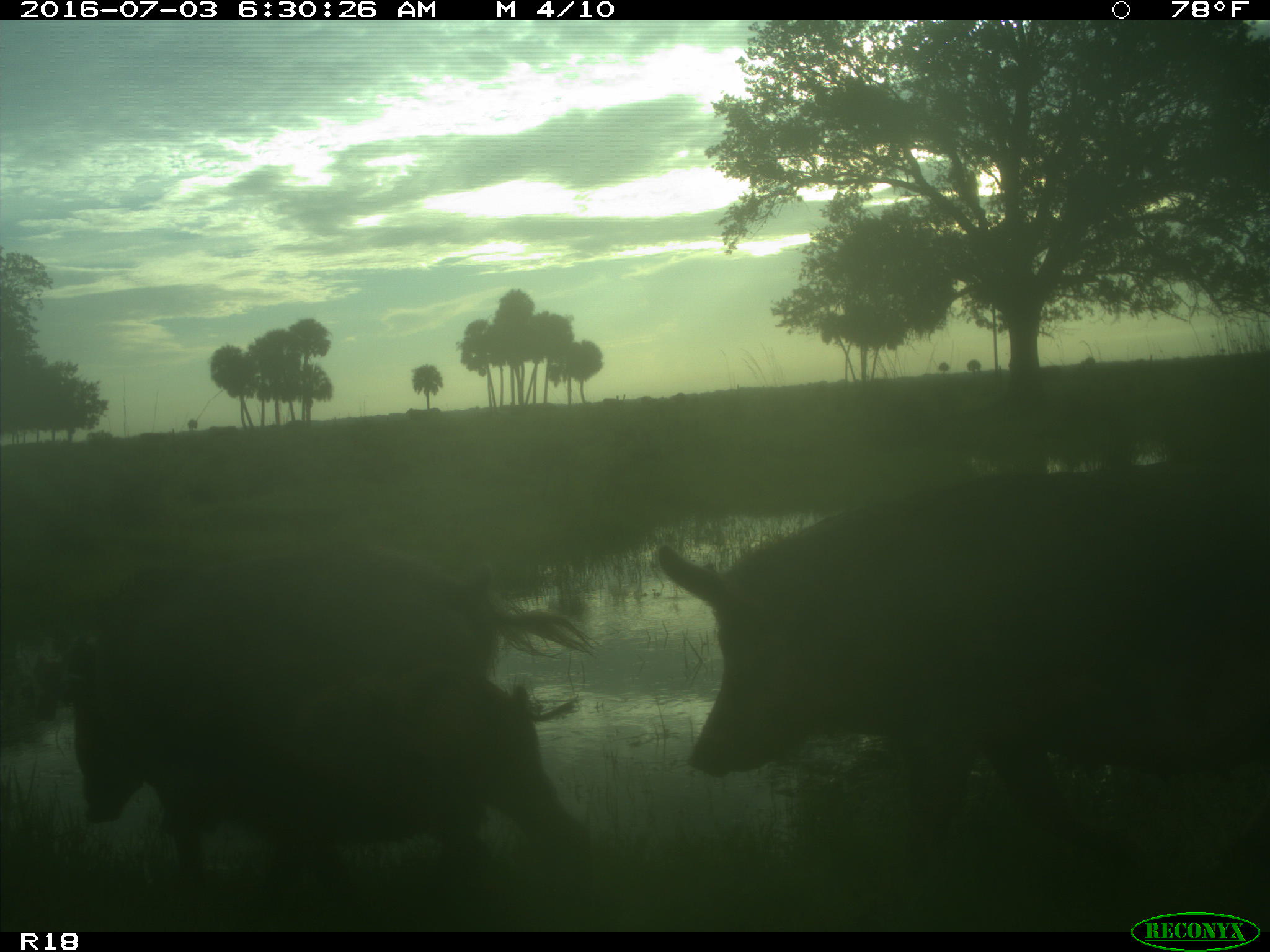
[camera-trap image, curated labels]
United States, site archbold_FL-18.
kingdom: Animalia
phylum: Chordata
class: Mammalia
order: Artiodactyla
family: Suidae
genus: Sus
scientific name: Sus scrofa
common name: wild boar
Sus scrofa (wild boar).